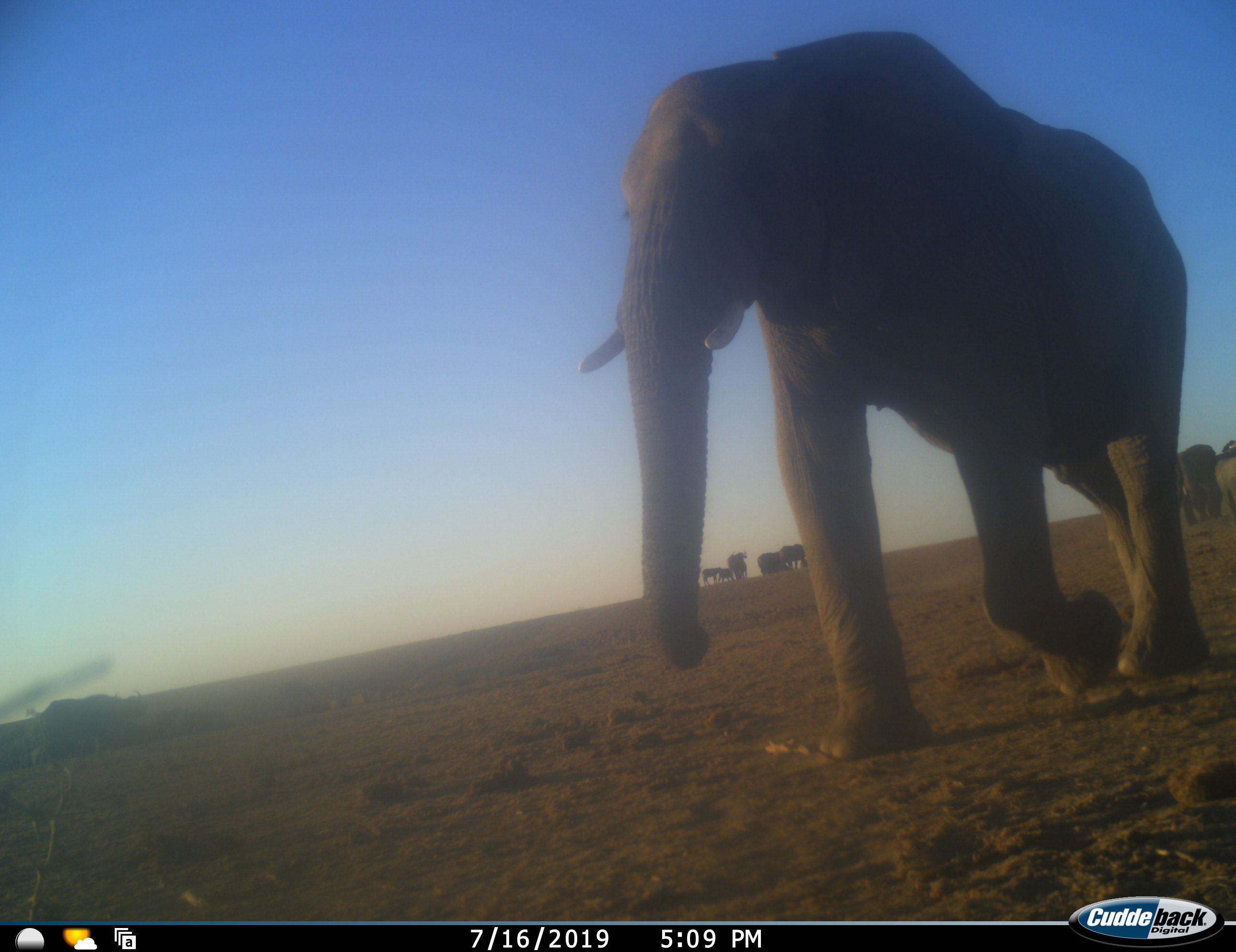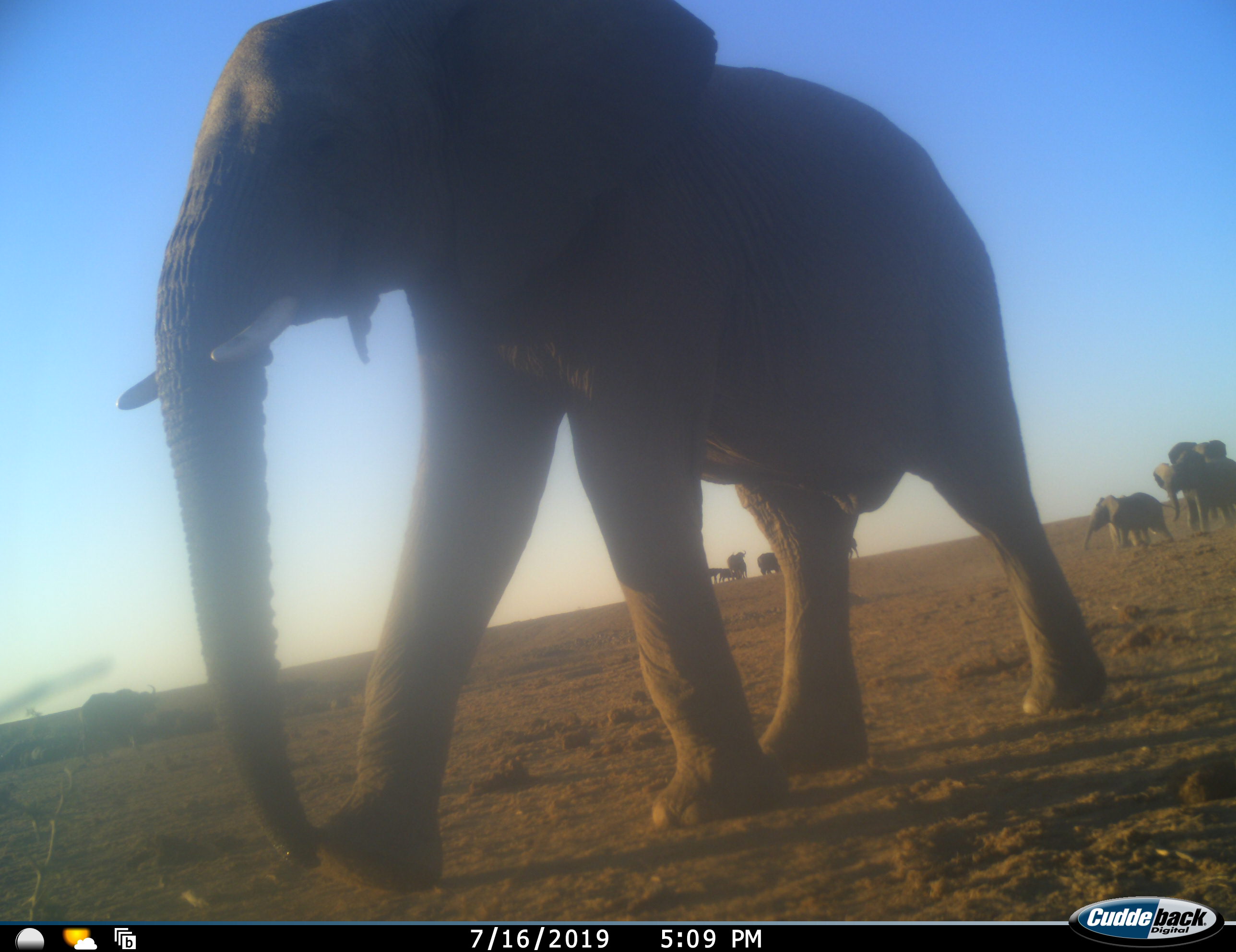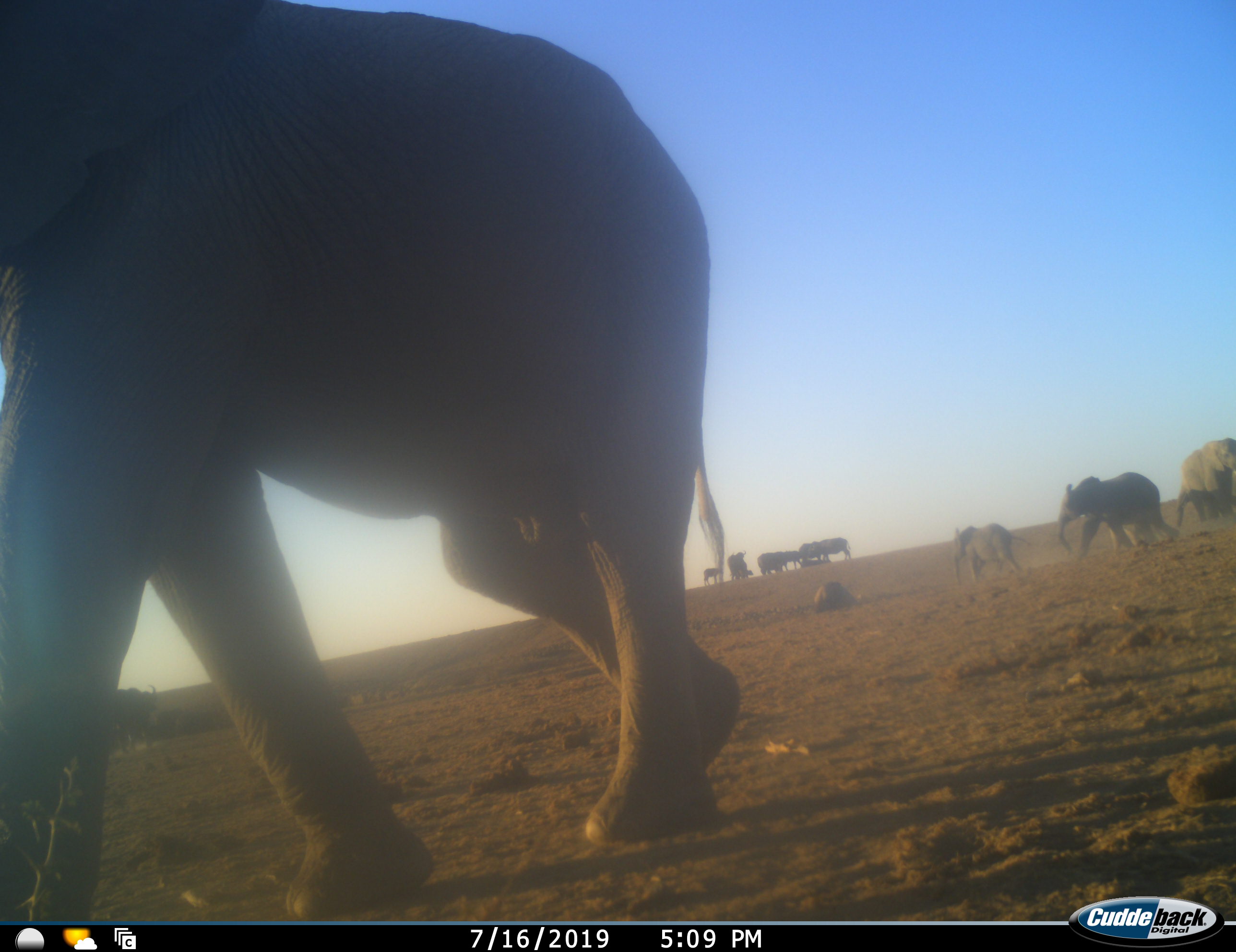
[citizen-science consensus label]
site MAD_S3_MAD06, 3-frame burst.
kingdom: Animalia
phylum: Chordata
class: Mammalia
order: Proboscidea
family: Elephantidae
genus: Loxodonta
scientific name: Loxodonta africana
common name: african bush elephant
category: elephant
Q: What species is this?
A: Elephant (african bush elephant) (Loxodonta africana).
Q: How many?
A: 4.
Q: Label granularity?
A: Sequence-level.